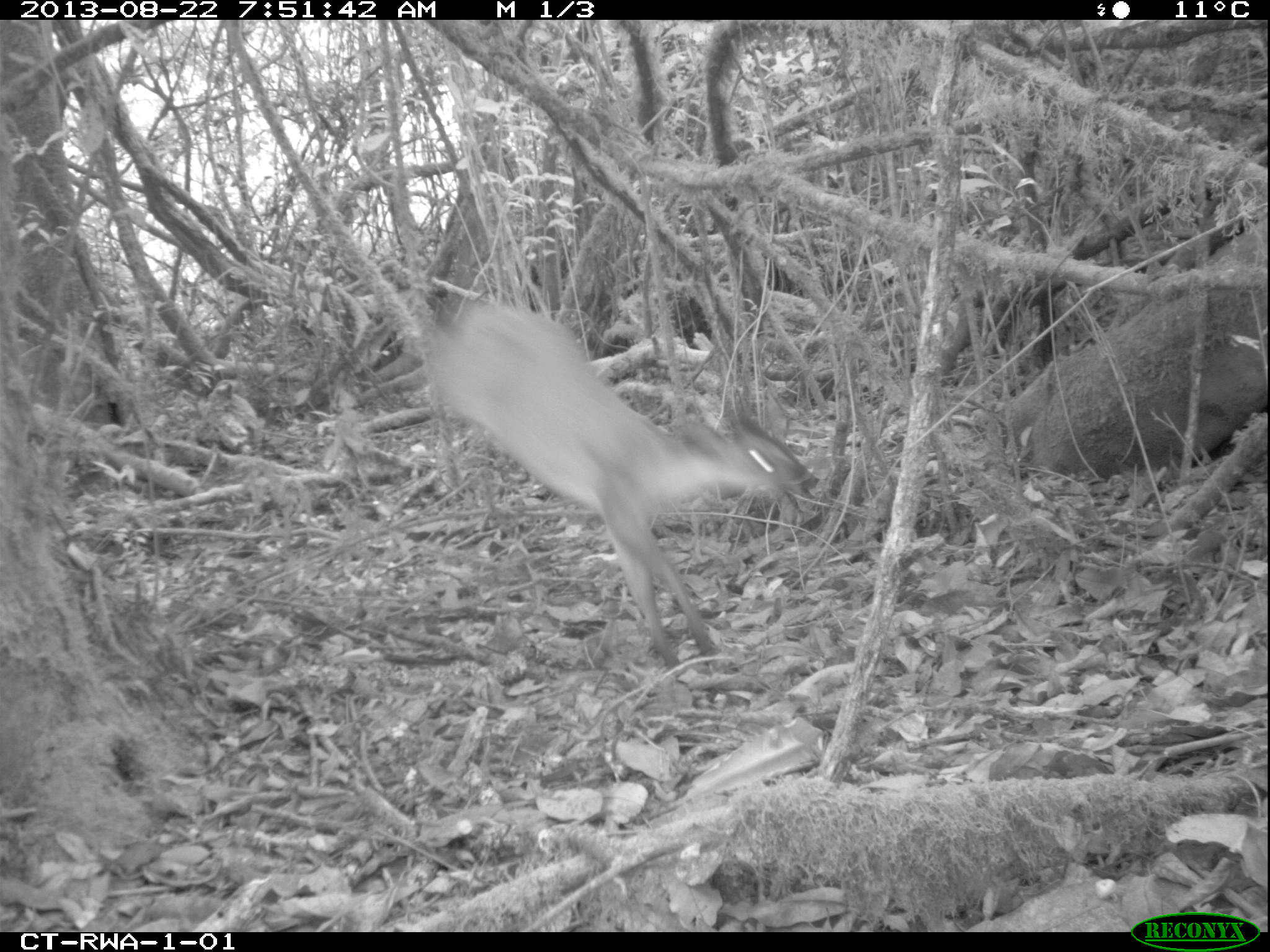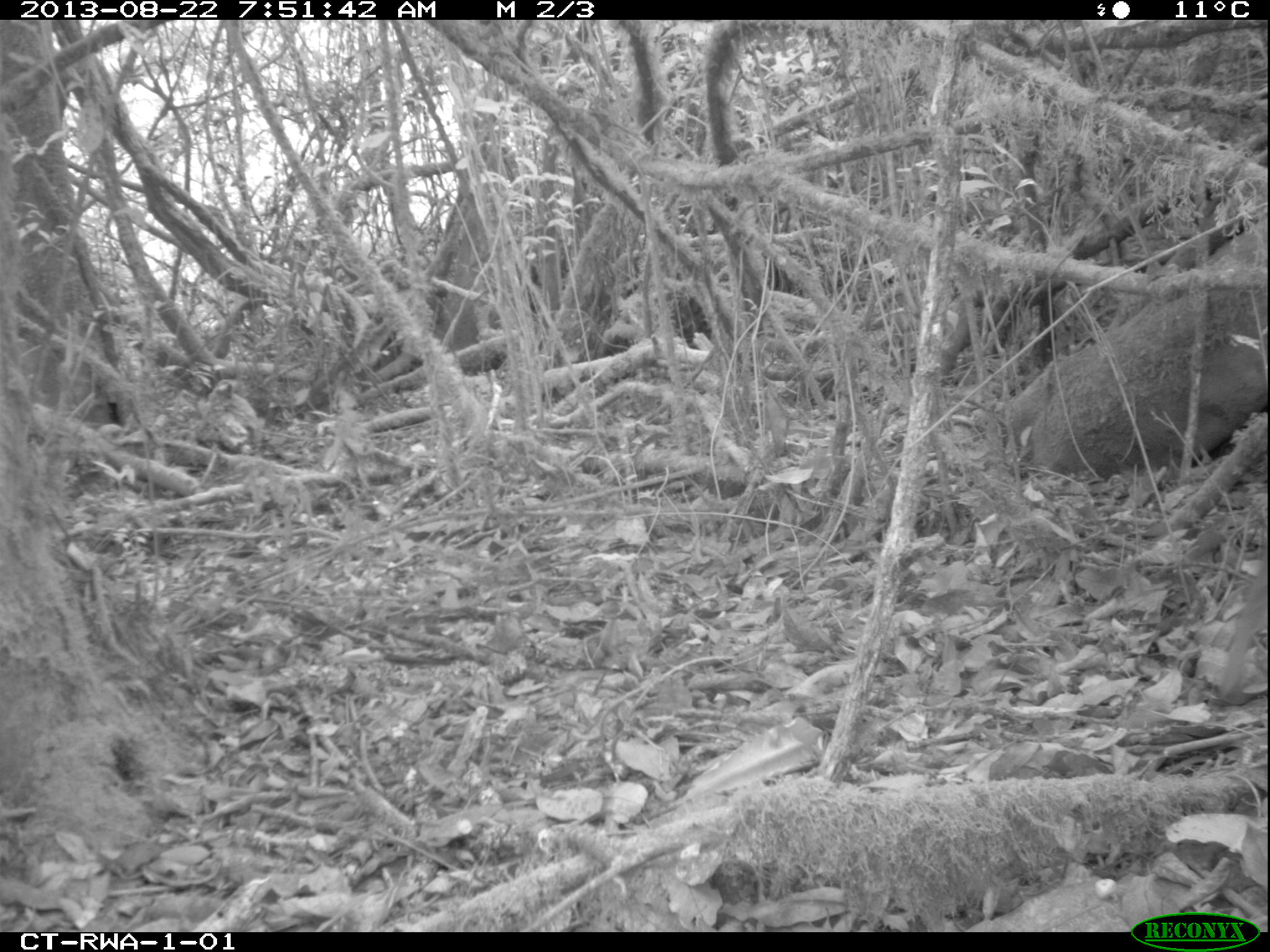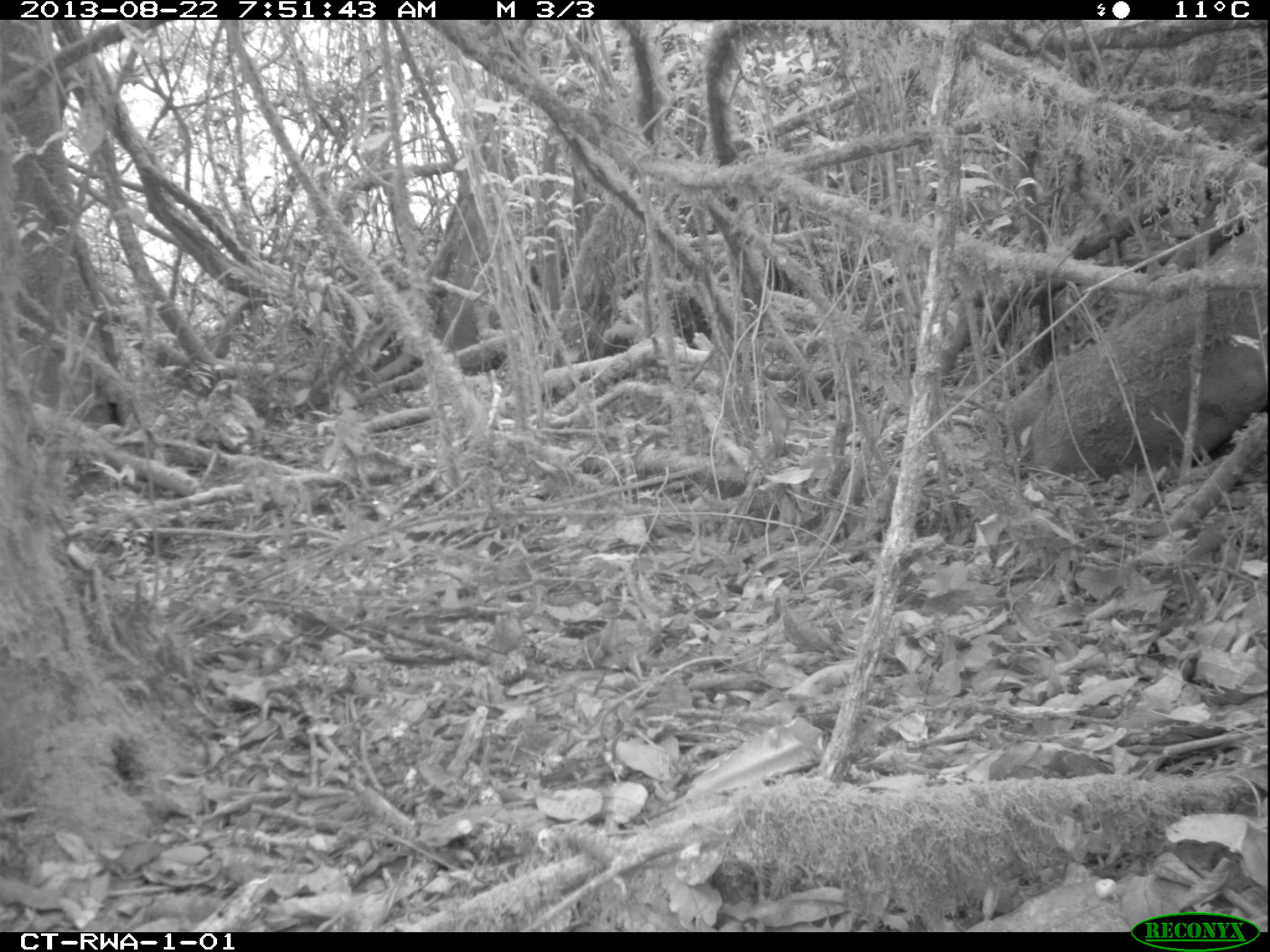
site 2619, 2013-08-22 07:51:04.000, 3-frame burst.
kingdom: Animalia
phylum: Chordata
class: Mammalia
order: Artiodactyla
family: Bovidae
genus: Cephalophus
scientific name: Cephalophus nigrifrons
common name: black-fronted duiker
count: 2